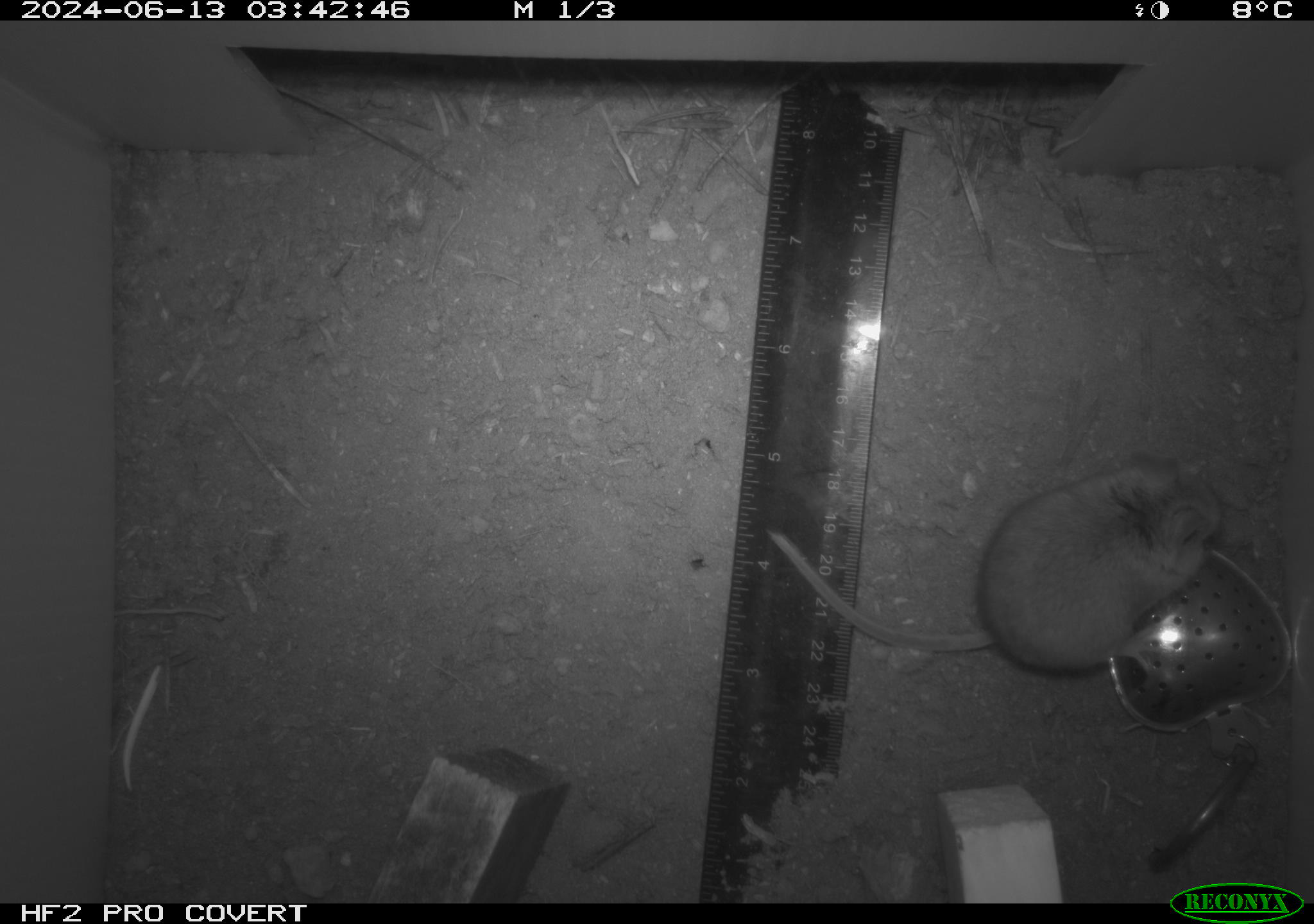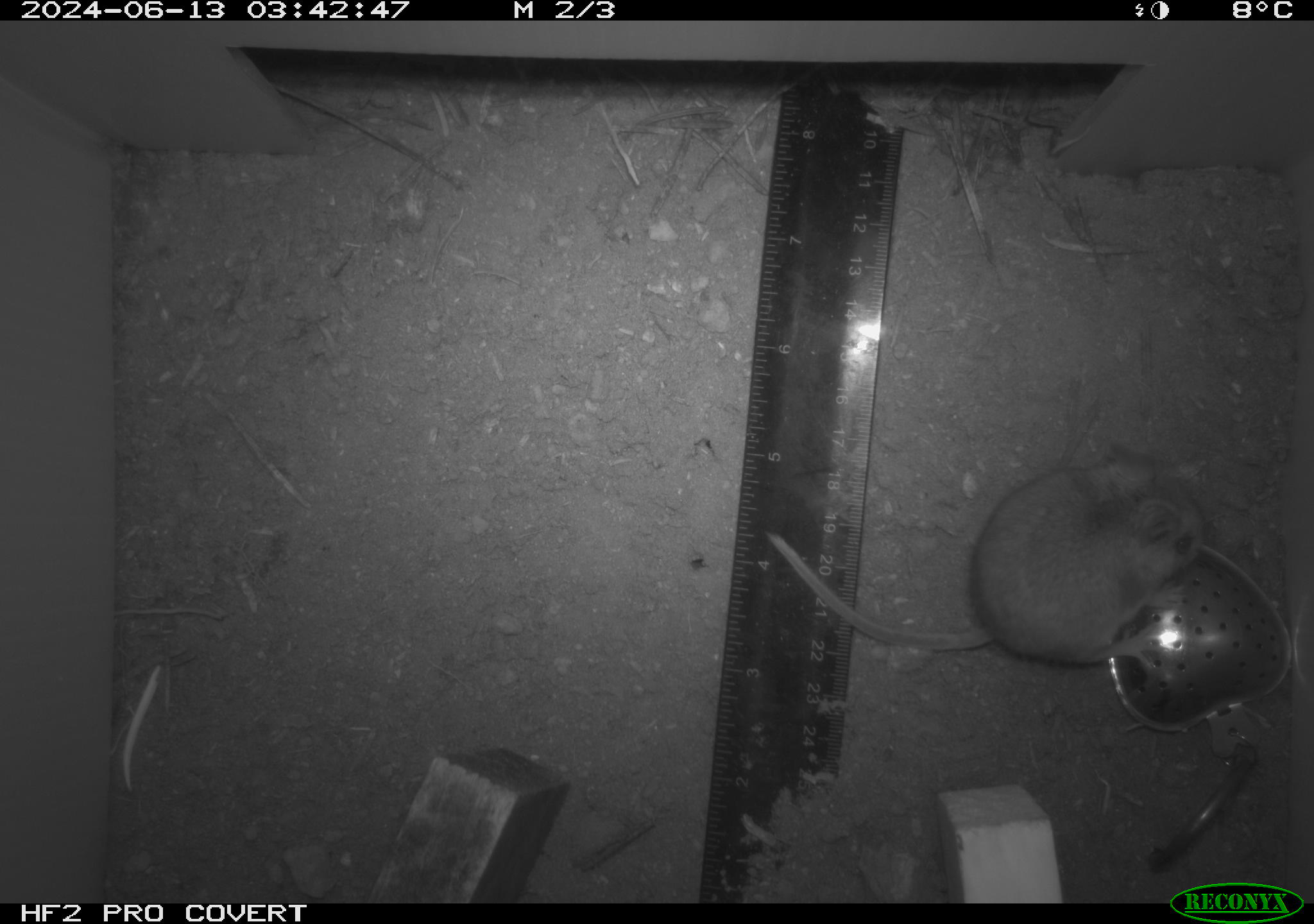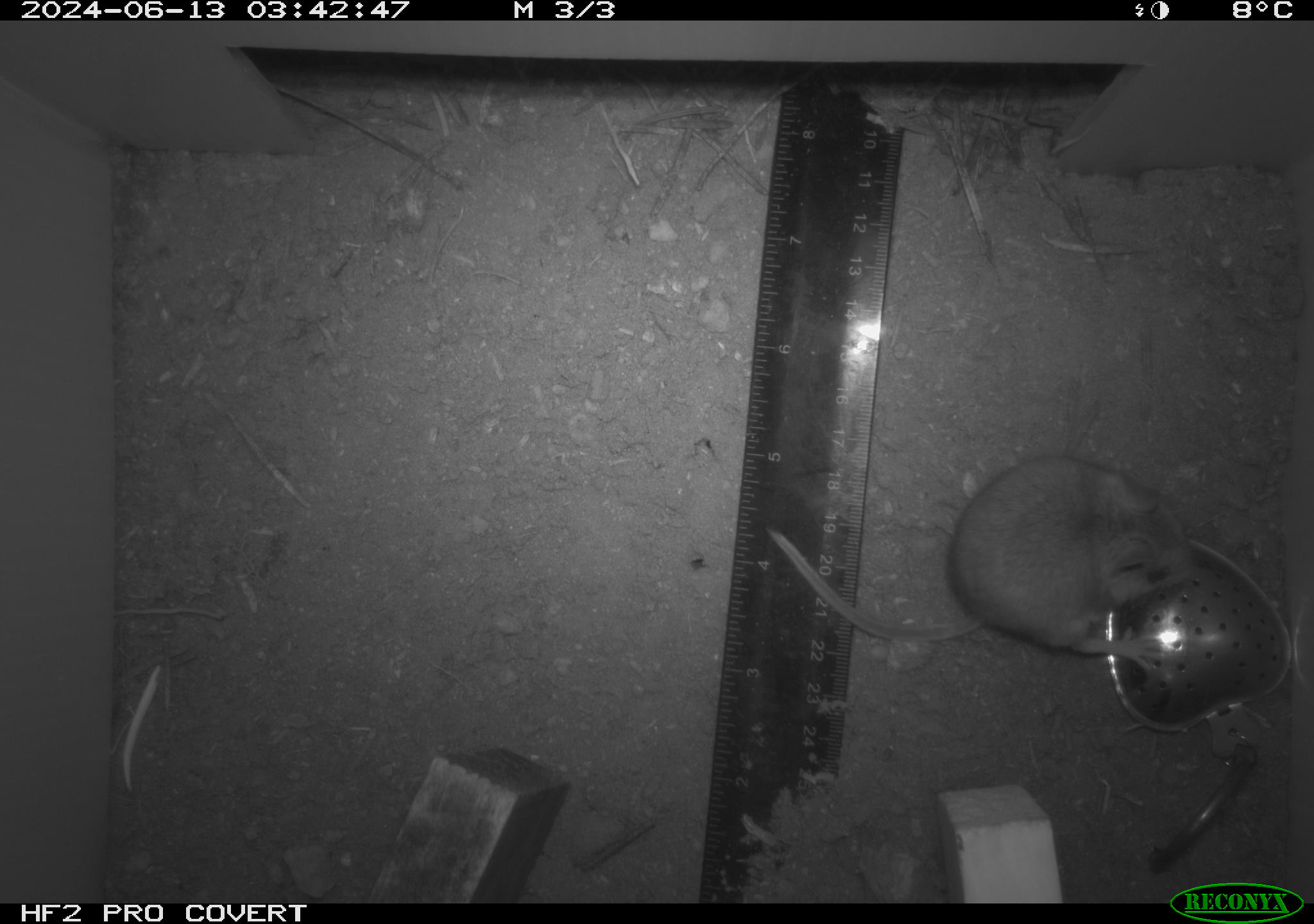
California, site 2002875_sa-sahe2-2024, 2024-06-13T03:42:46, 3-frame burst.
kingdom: Animalia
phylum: Chordata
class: Mammalia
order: Rodentia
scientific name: Rodentia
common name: rodent